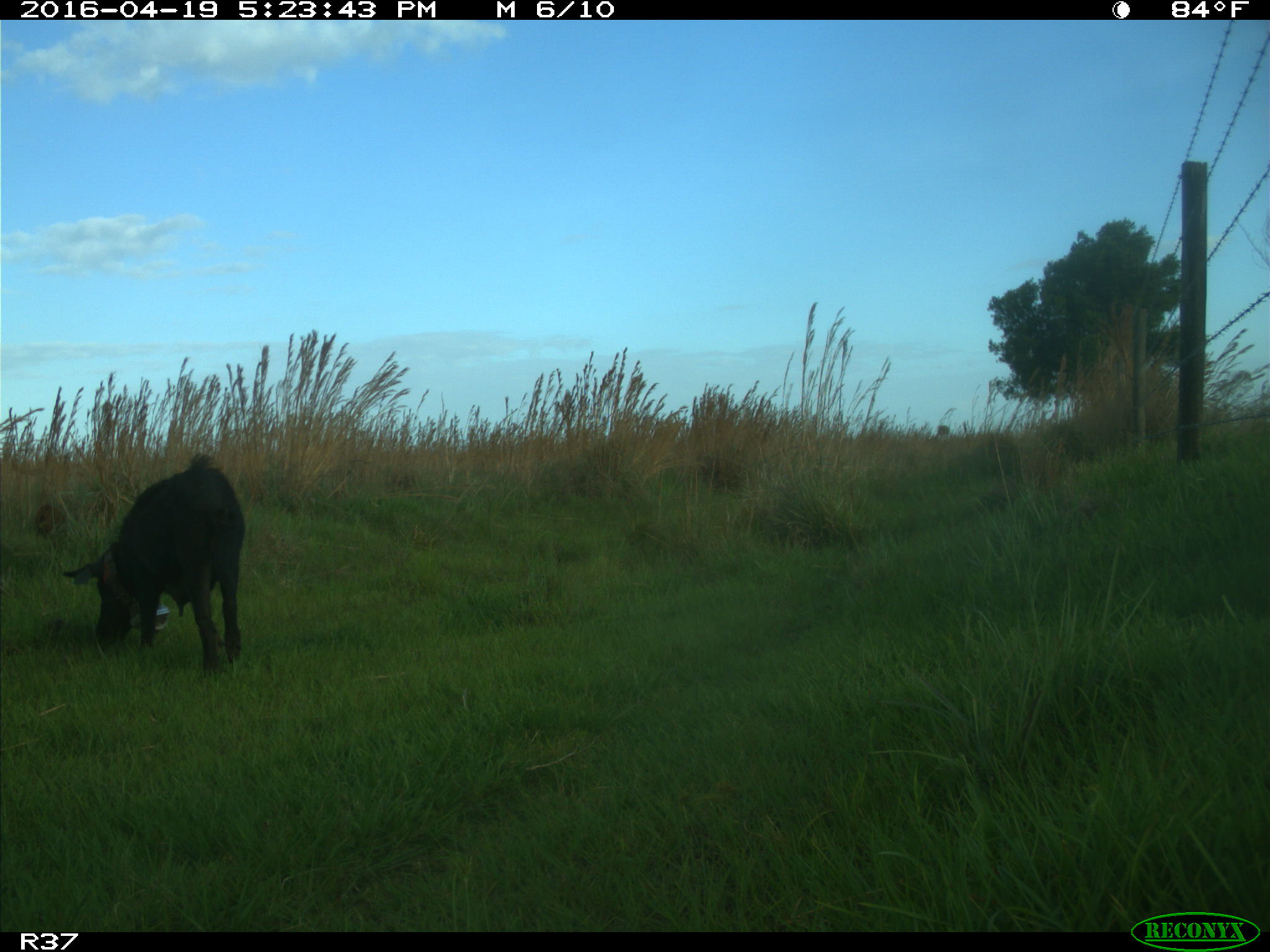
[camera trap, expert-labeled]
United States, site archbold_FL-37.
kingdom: Animalia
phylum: Chordata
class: Mammalia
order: Artiodactyla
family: Suidae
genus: Sus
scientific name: Sus scrofa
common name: wild boar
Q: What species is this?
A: Sus scrofa (wild boar).